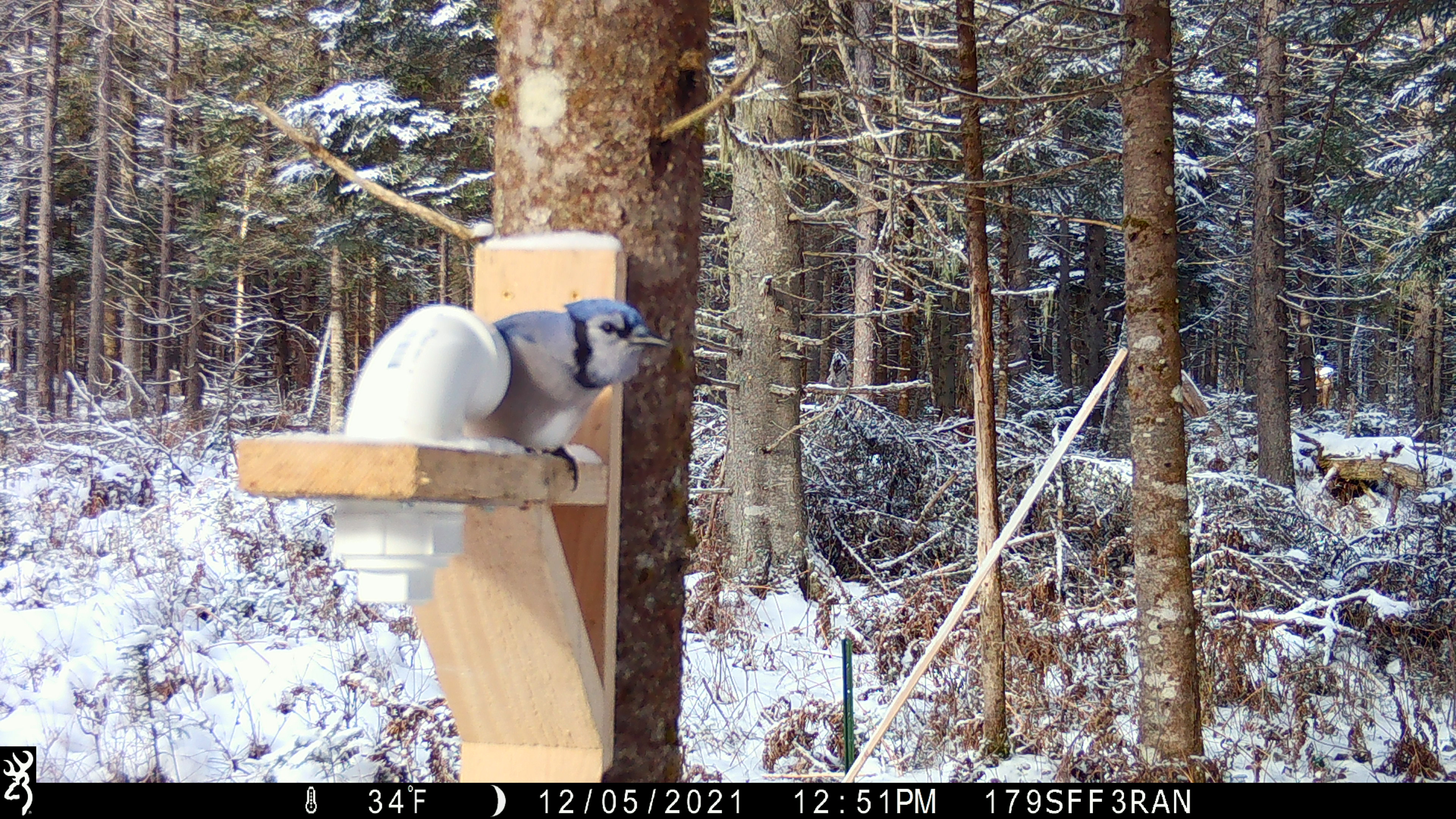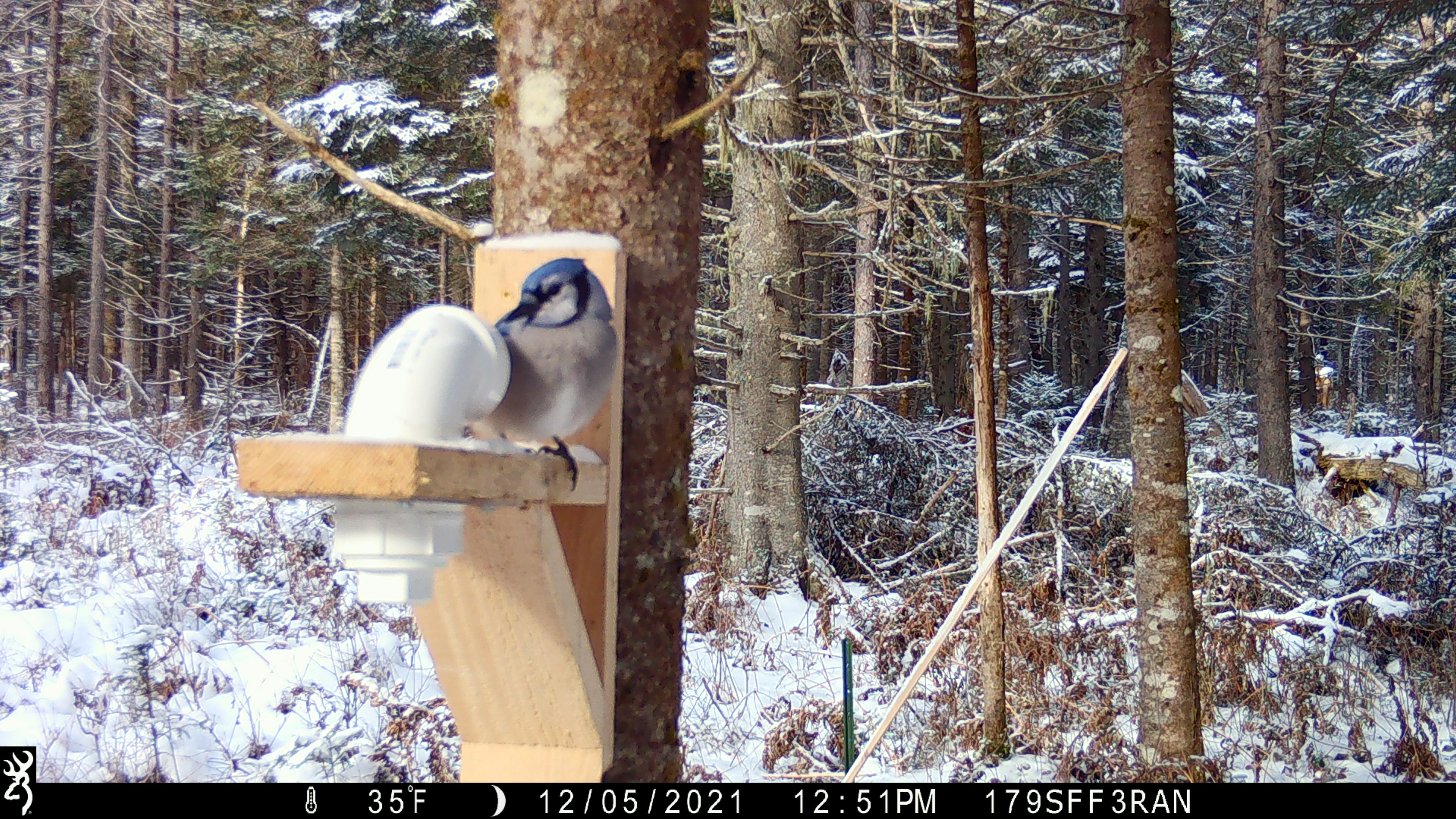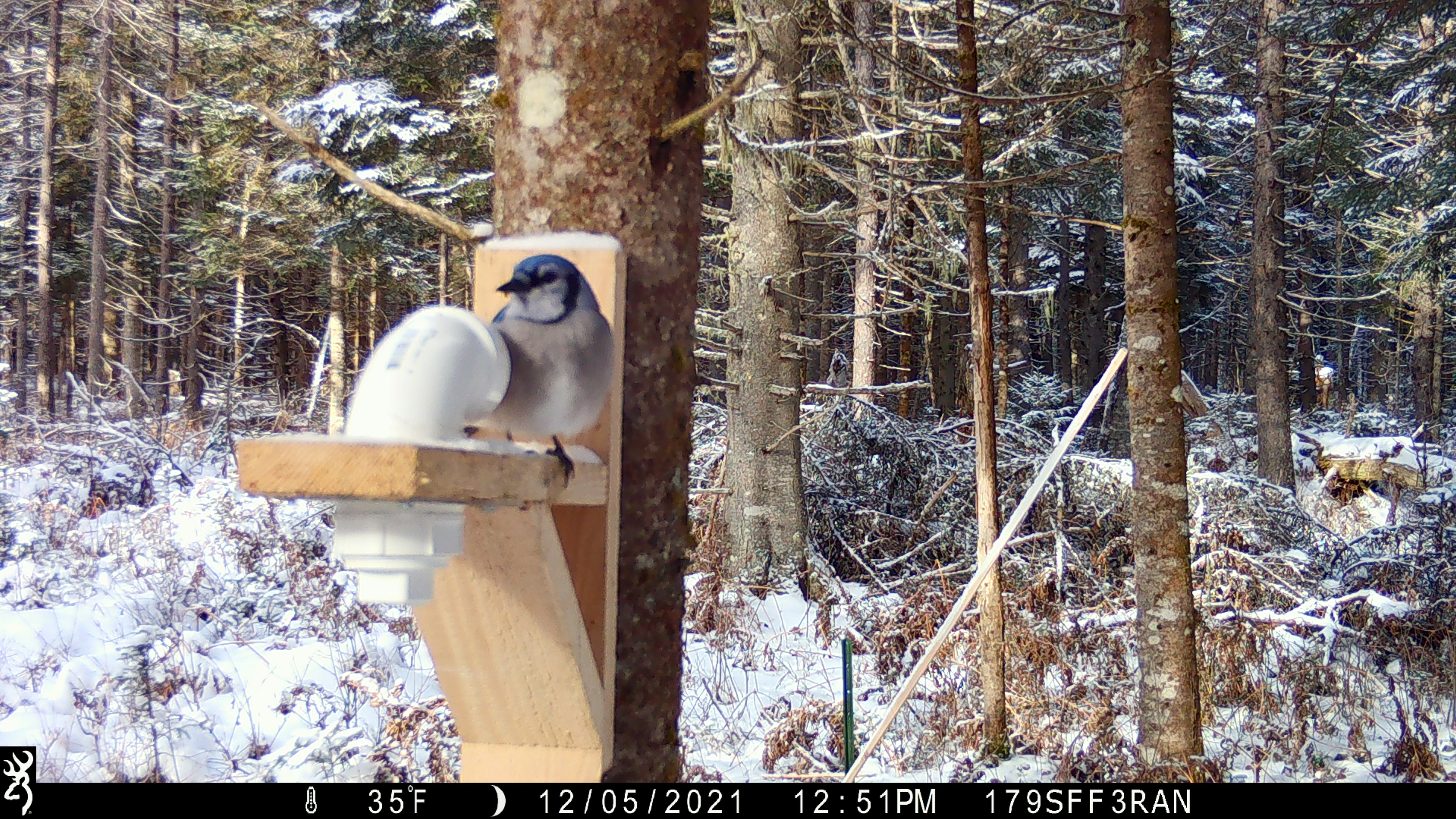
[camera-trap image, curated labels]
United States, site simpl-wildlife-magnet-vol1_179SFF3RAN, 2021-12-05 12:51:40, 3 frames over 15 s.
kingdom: Animalia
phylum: Chordata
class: Aves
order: Passeriformes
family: Corvidae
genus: Cyanocitta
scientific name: Cyanocitta cristata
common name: blue jay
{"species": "blue jay (Cyanocitta cristata)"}